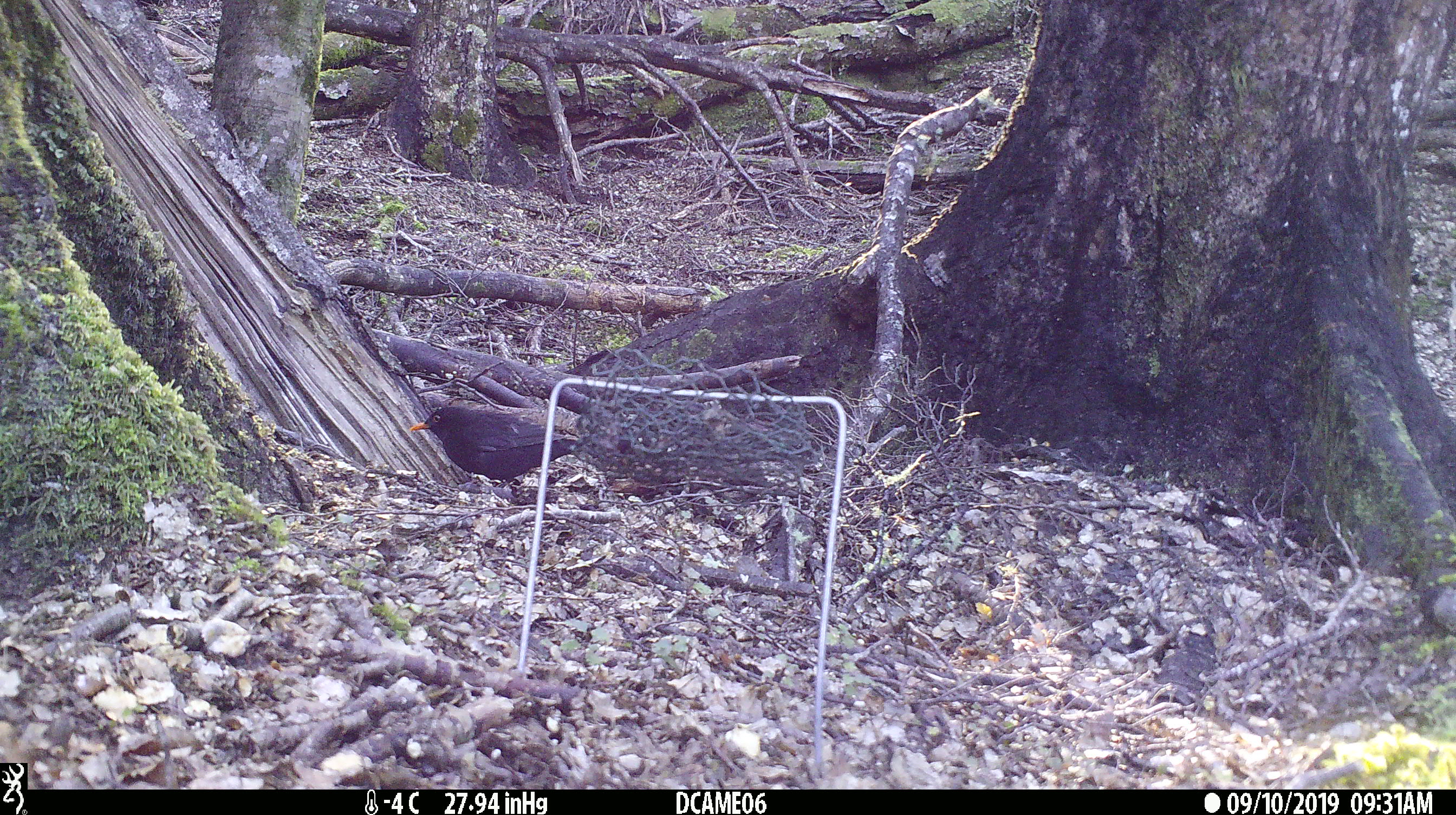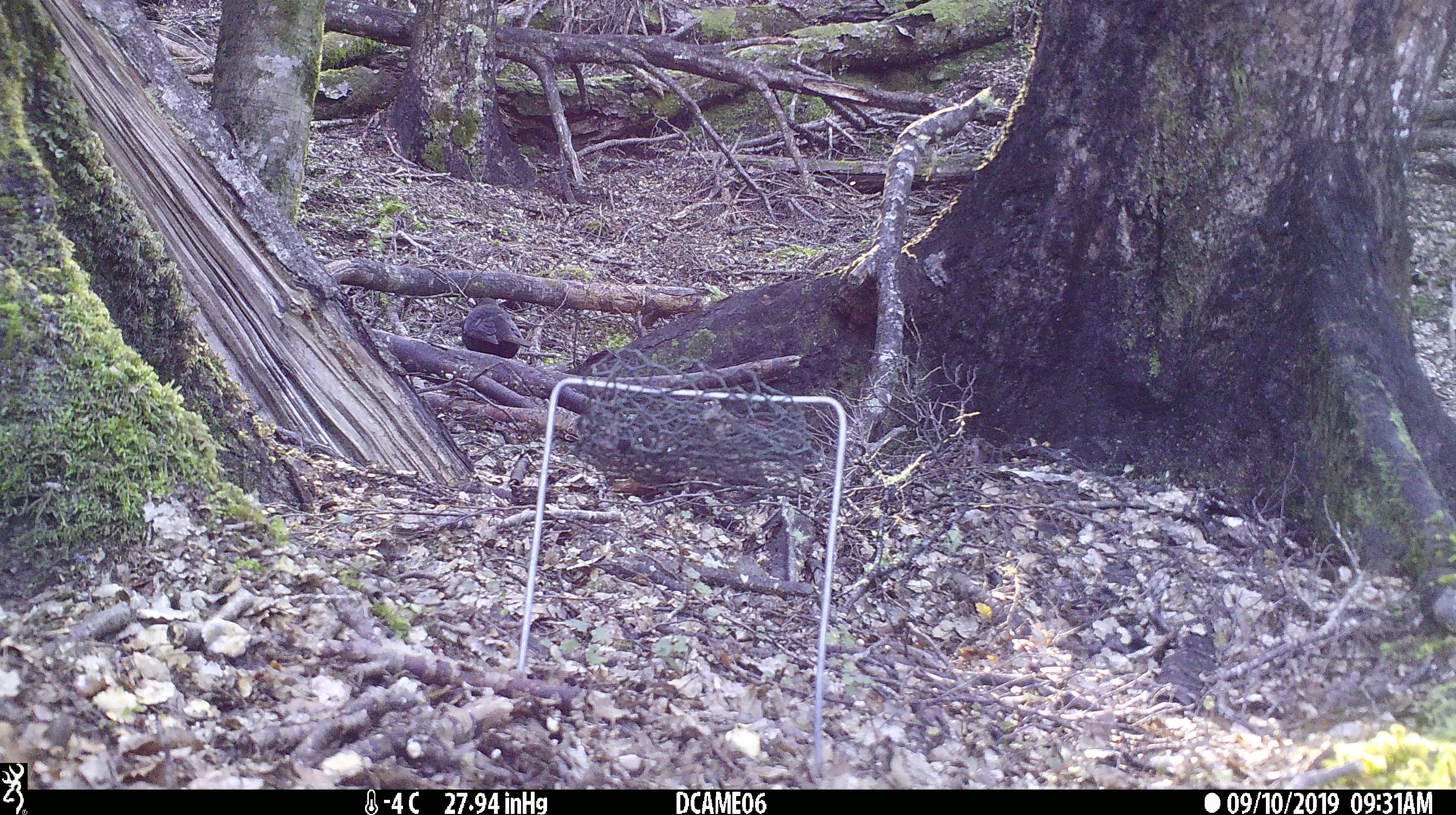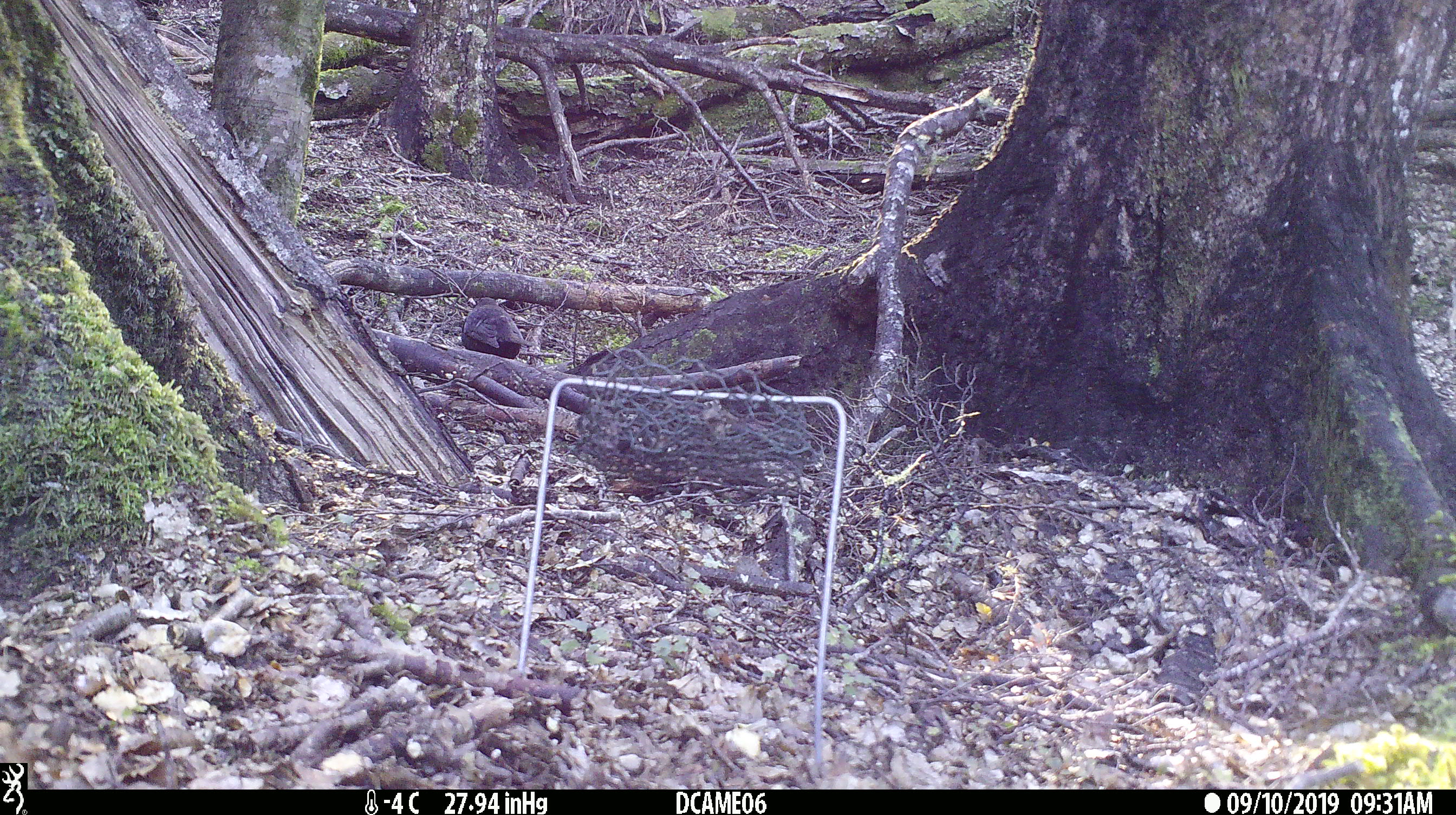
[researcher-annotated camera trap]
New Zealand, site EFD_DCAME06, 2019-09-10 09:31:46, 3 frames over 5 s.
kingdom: Animalia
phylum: Chordata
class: Aves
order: Passeriformes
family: Turdidae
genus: Turdus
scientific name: Turdus merula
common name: eurasian blackbird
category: blackbird